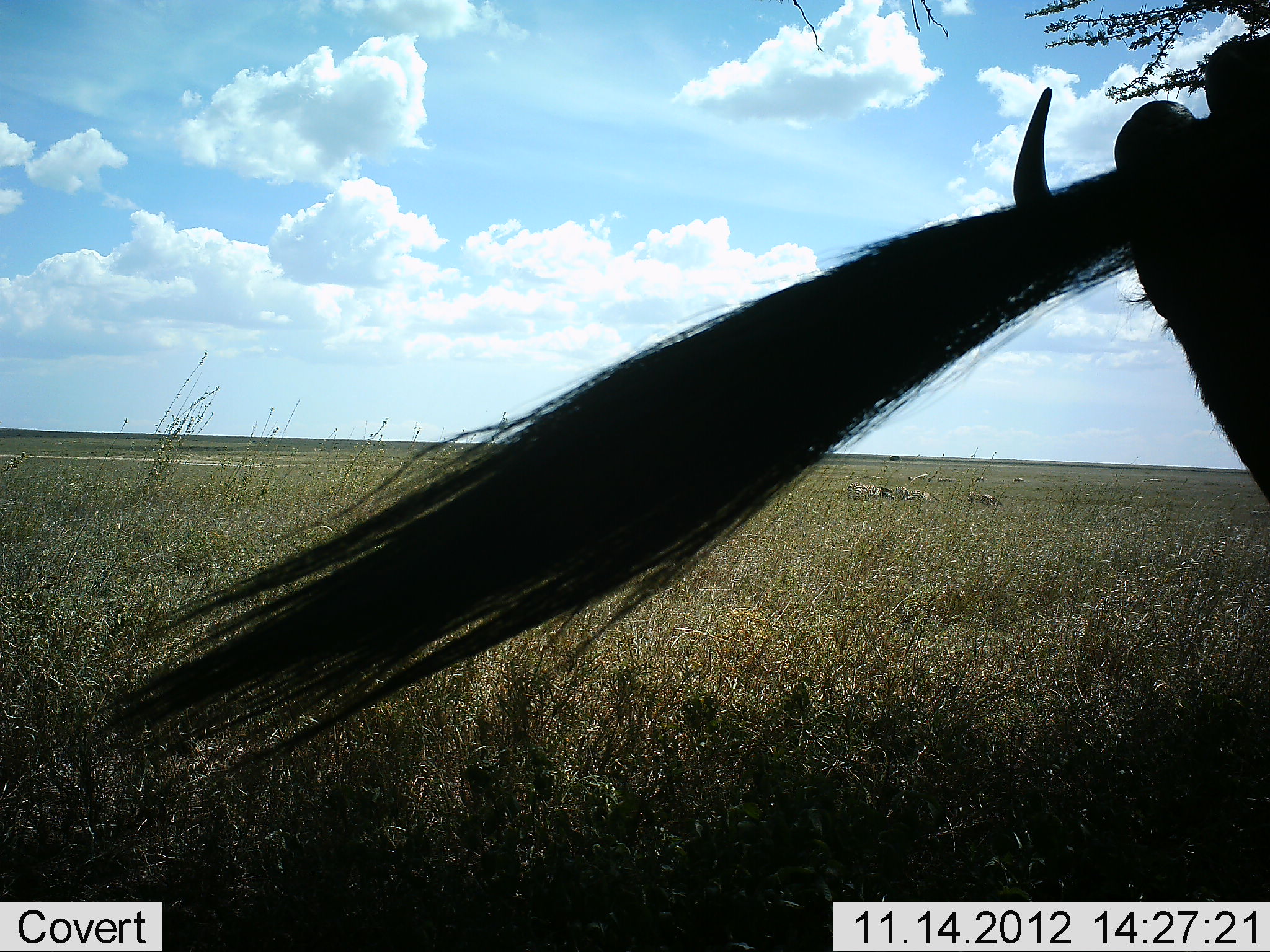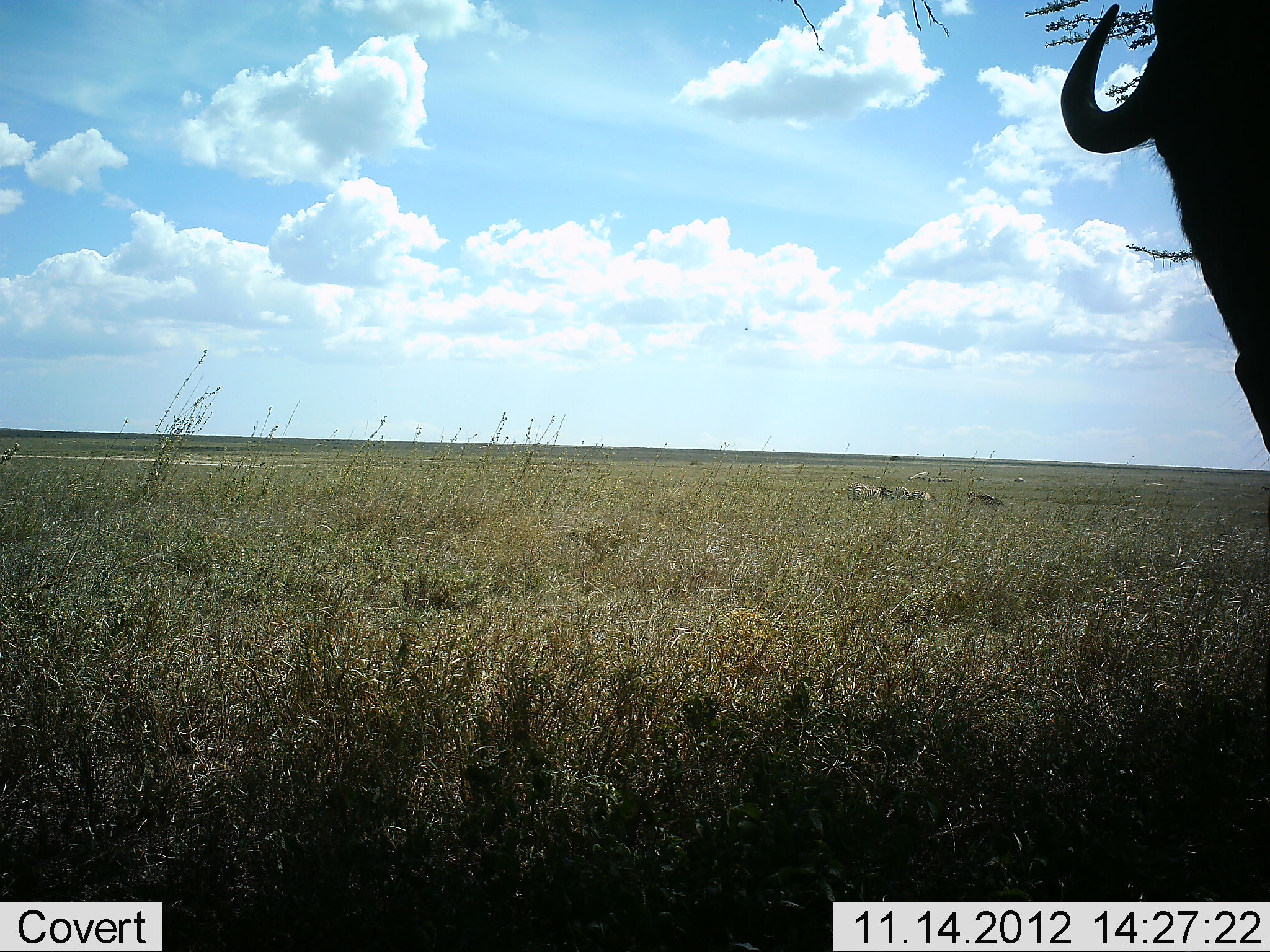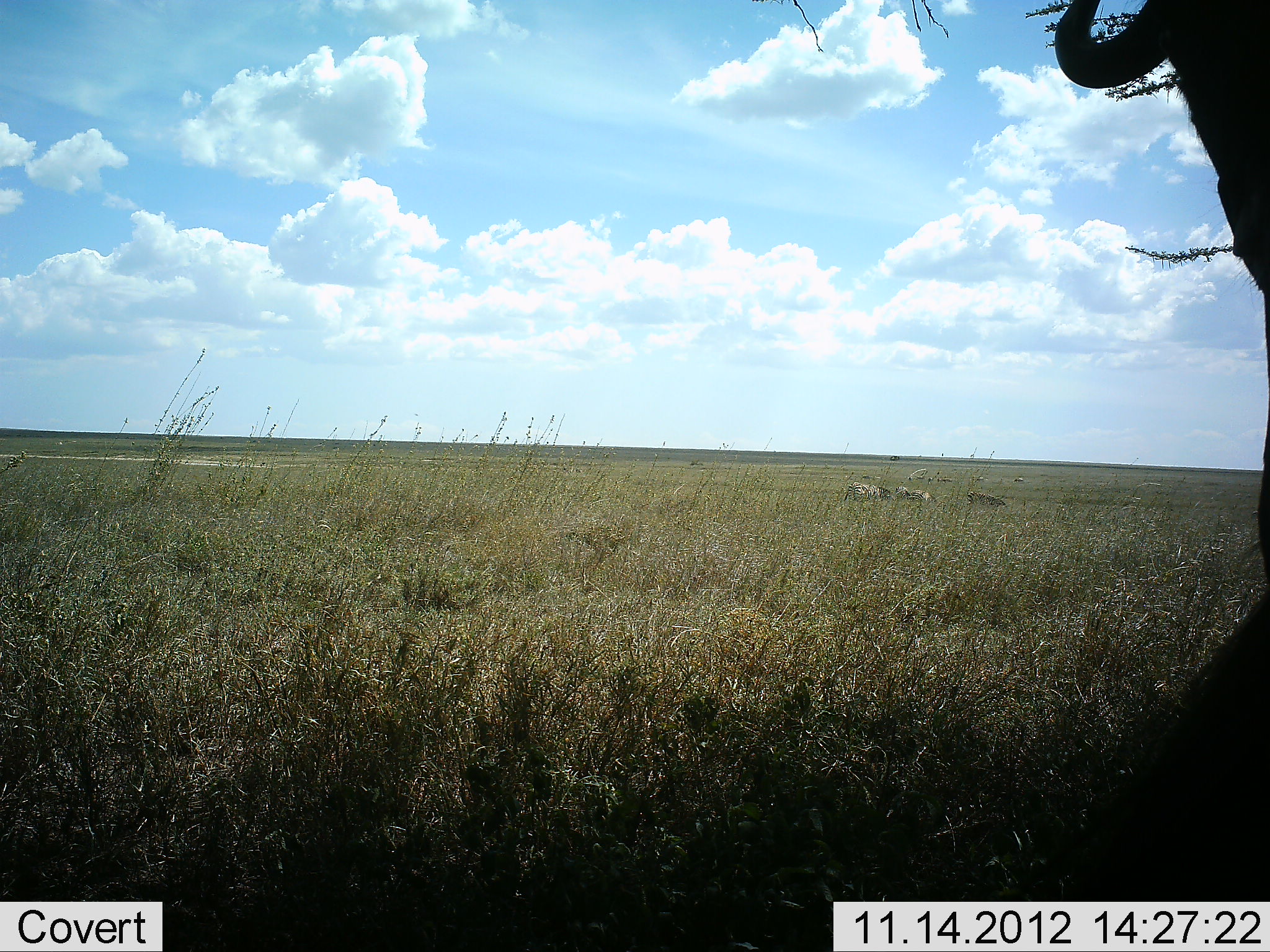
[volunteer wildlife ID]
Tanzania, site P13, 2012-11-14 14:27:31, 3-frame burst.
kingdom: Animalia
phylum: Chordata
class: Mammalia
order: Artiodactyla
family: Bovidae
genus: Connochaetes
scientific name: Connochaetes taurinus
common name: blue wildebeest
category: wildebeest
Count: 1.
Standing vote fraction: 86%.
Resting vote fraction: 0%.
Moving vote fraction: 7%.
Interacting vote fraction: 7%.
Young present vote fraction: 0%.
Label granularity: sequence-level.